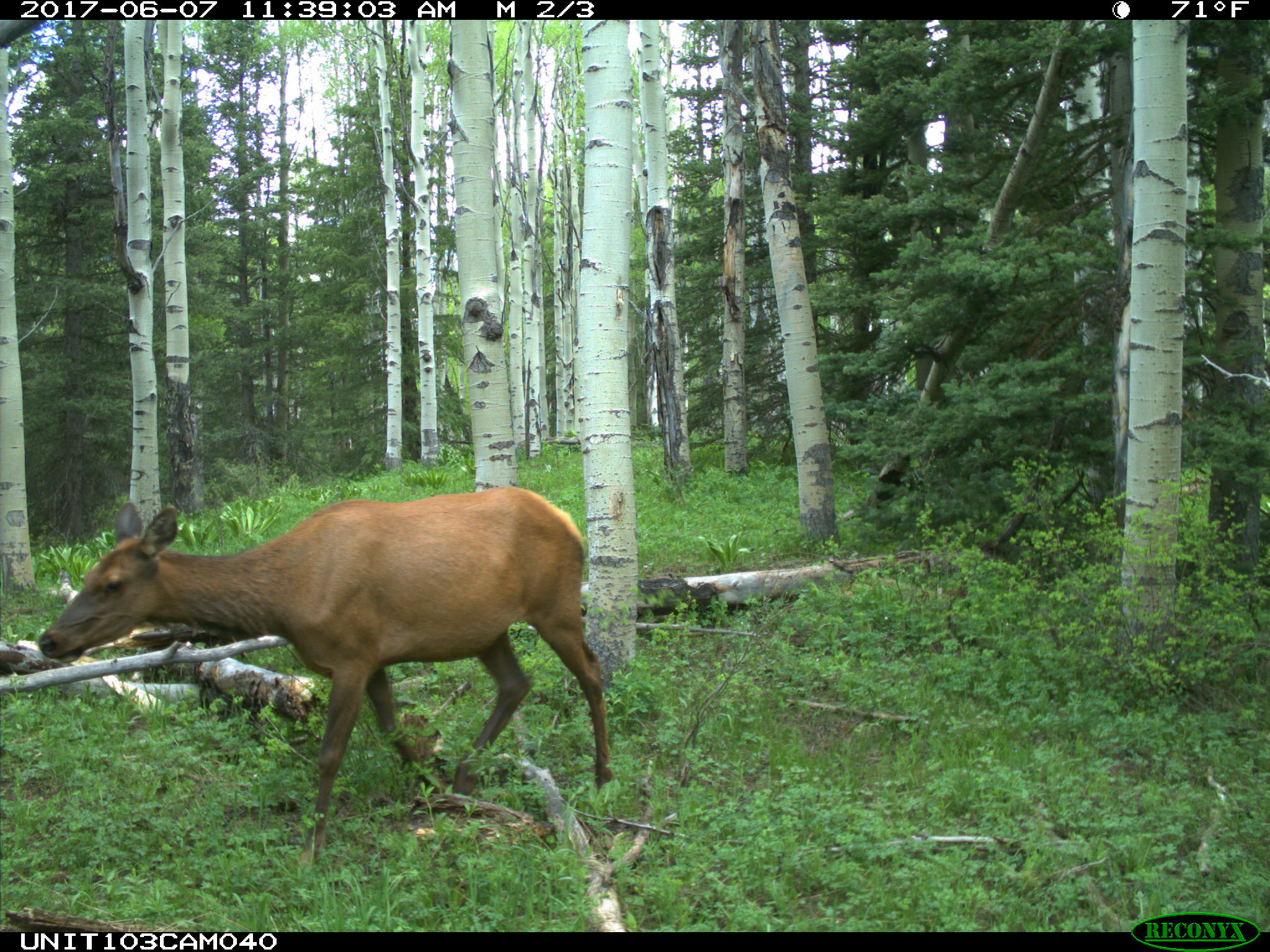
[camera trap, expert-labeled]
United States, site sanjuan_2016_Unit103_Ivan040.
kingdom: Animalia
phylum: Chordata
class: Mammalia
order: Artiodactyla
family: Cervidae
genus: Cervus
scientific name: Cervus elaphus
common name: red deer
Cervus elaphus (red deer).